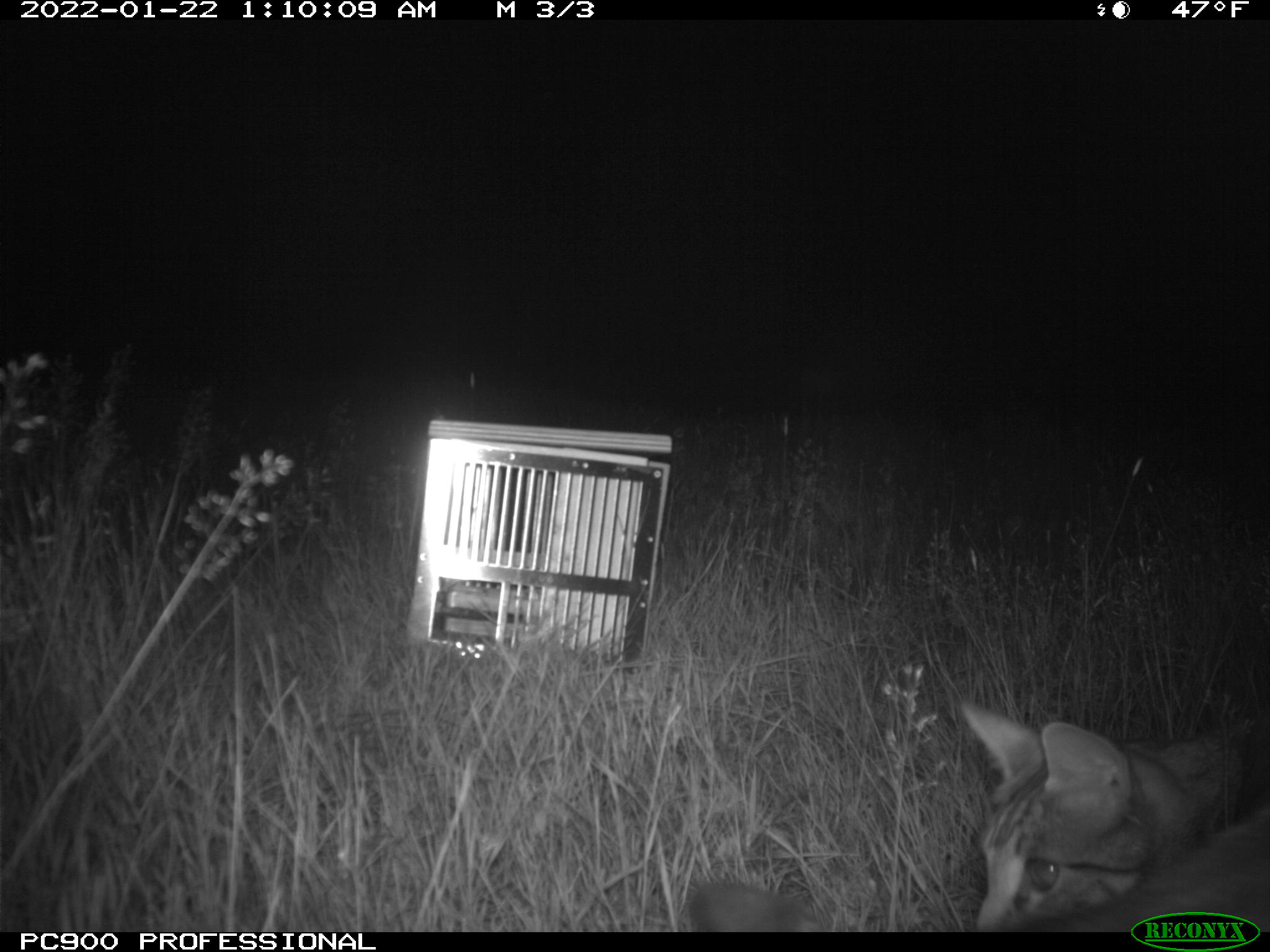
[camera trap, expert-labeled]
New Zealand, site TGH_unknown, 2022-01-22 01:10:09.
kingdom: Animalia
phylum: Chordata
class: Mammalia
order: Carnivora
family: Felidae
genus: Felis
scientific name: Felis catus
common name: domestic cat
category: cat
Cat (domestic cat) (Felis catus).